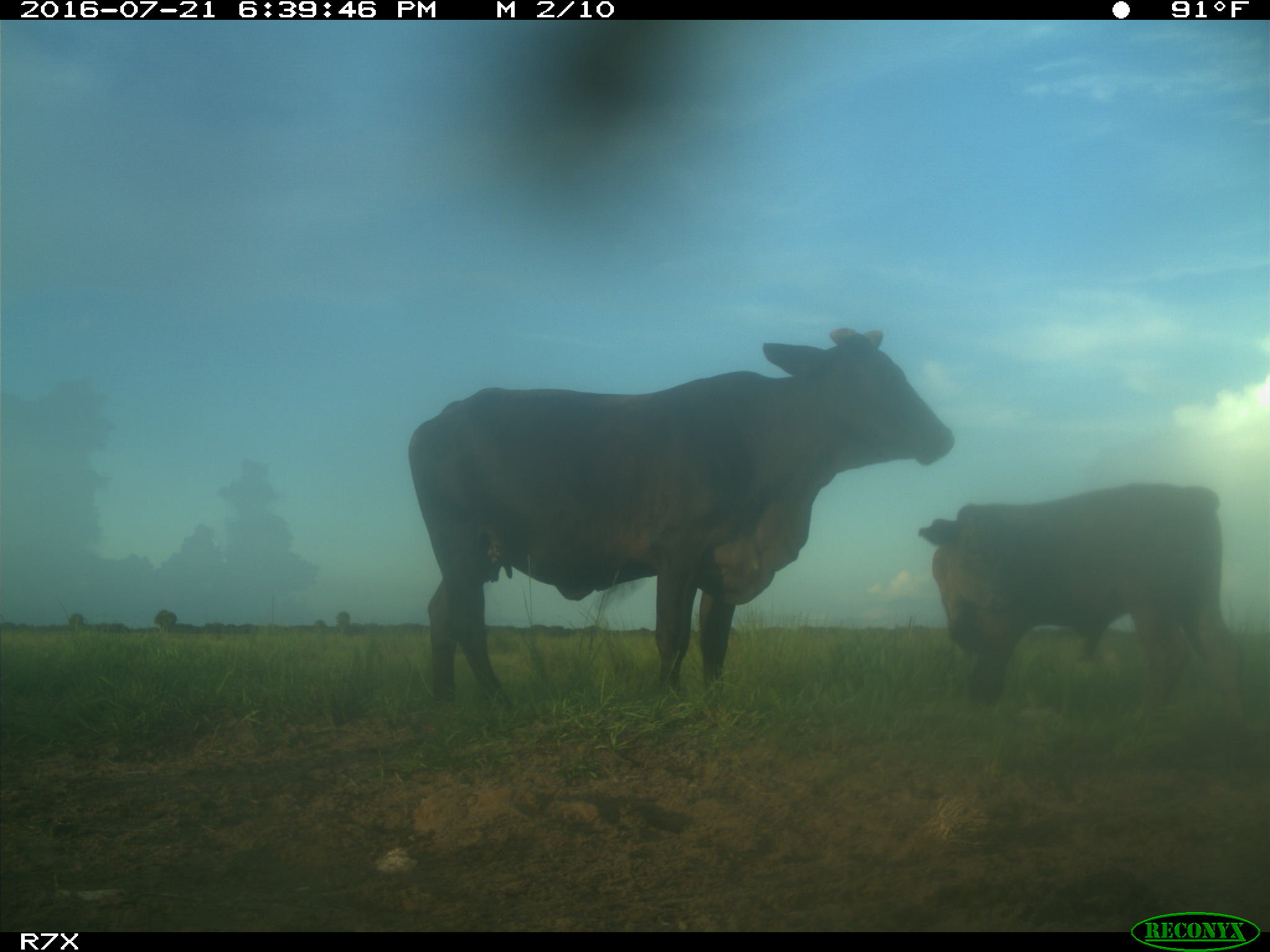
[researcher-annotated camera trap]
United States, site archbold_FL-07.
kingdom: Animalia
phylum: Chordata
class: Mammalia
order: Artiodactyla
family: Bovidae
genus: Bos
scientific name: Bos taurus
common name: domestic cow